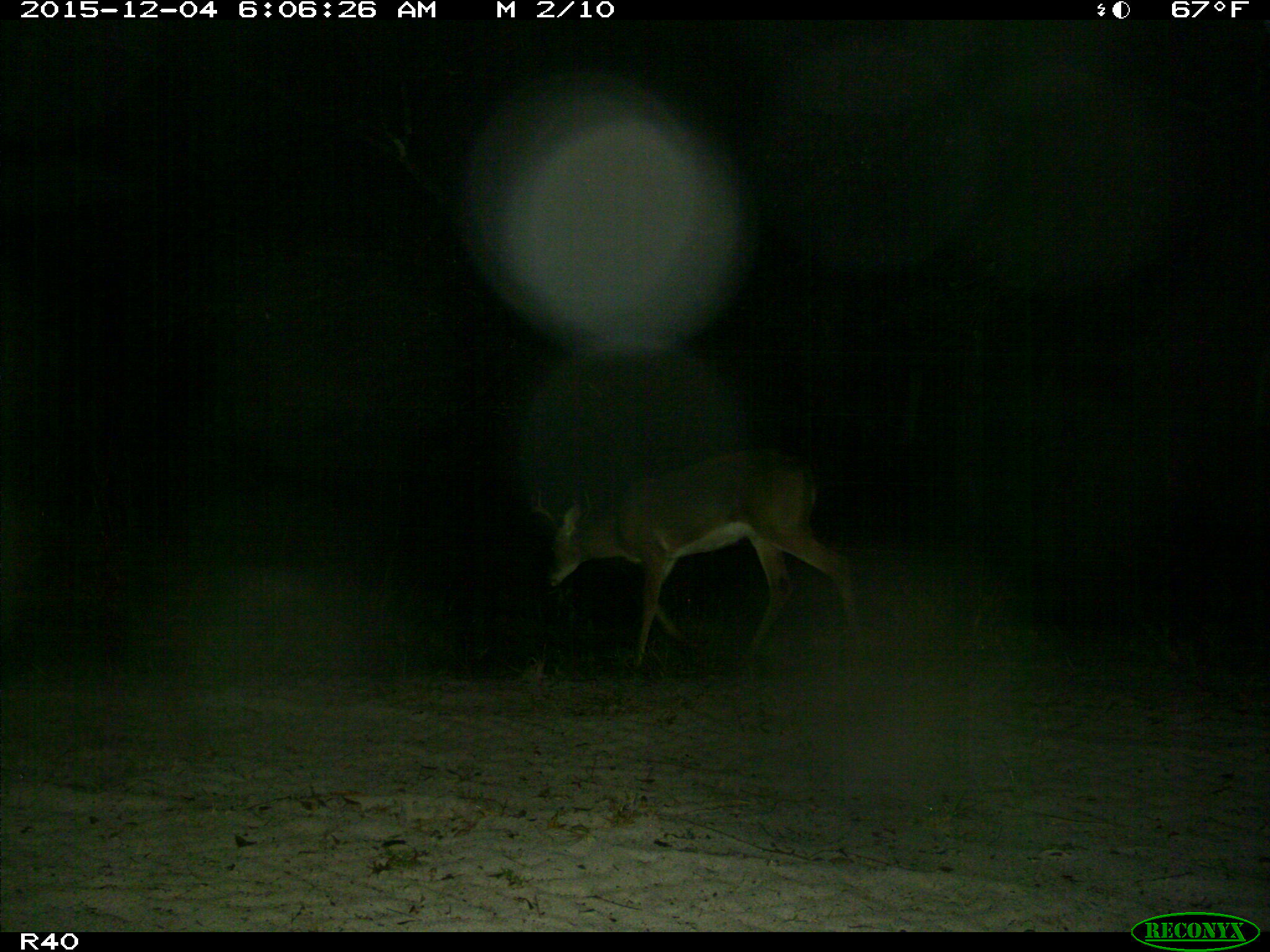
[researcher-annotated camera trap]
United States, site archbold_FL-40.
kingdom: Animalia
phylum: Chordata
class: Mammalia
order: Artiodactyla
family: Cervidae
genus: Odocoileus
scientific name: Odocoileus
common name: deer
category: unidentified deer